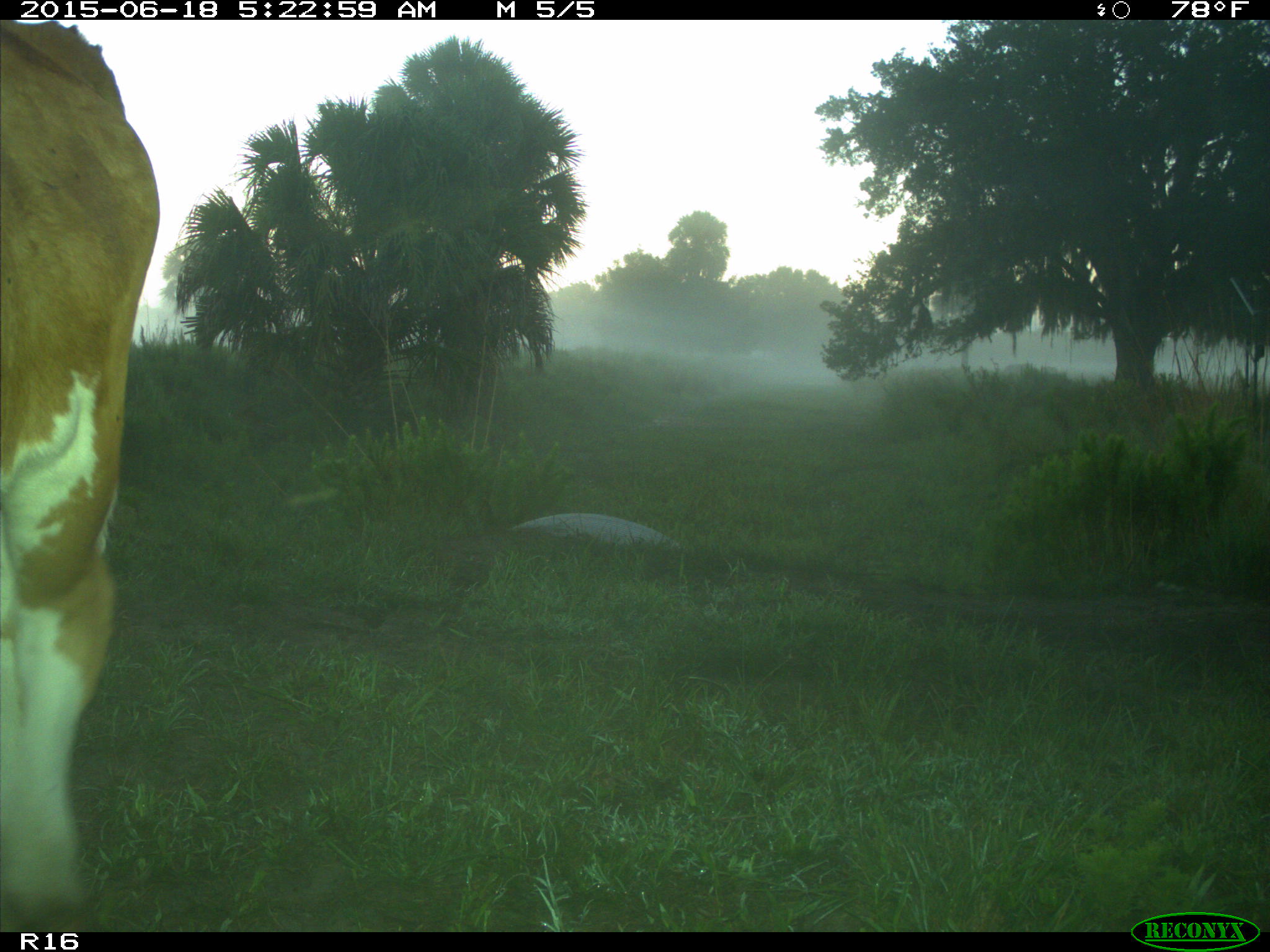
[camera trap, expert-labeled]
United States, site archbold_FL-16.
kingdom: Animalia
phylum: Chordata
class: Mammalia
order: Artiodactyla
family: Bovidae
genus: Bos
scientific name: Bos taurus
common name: domestic cow